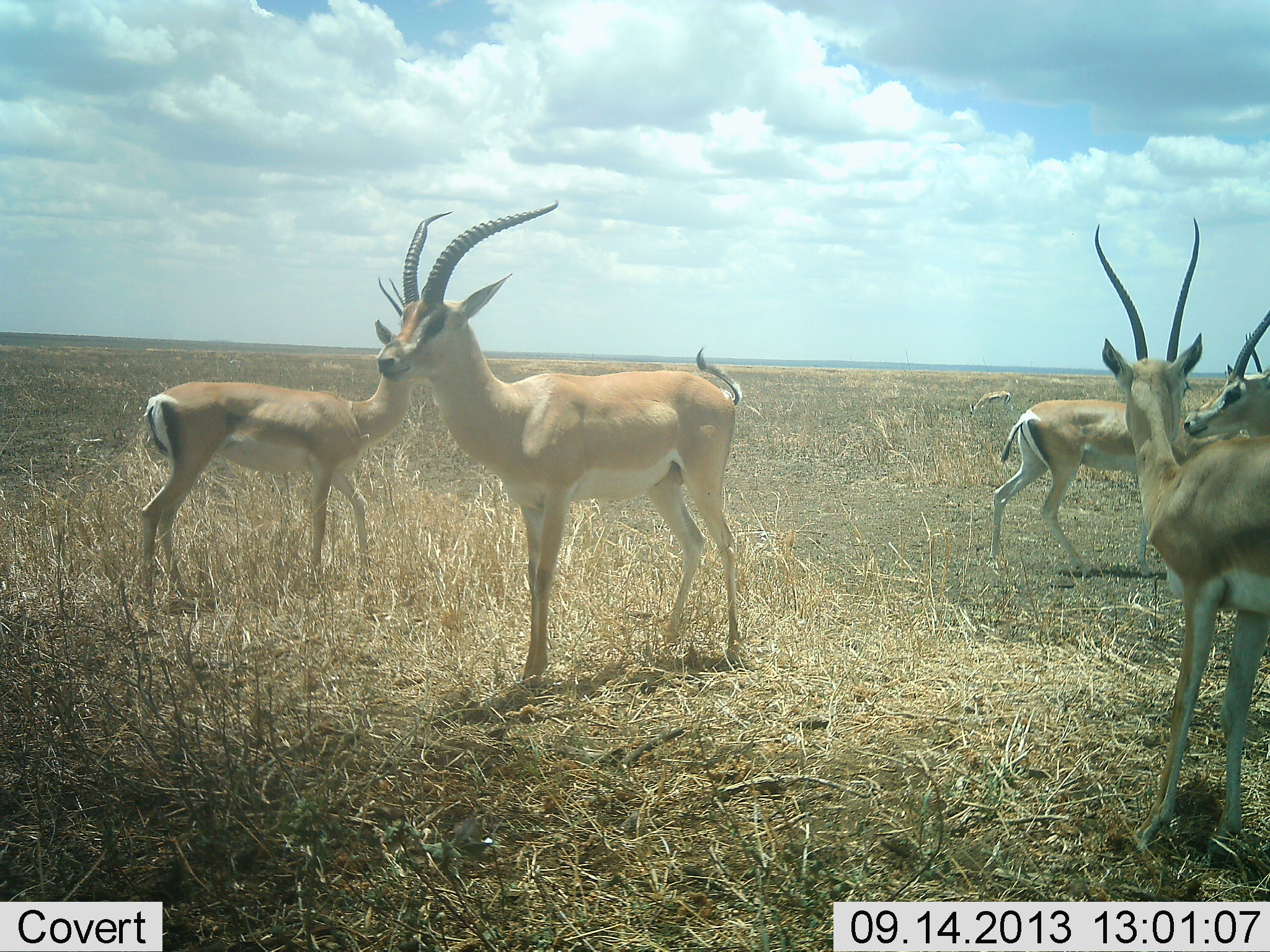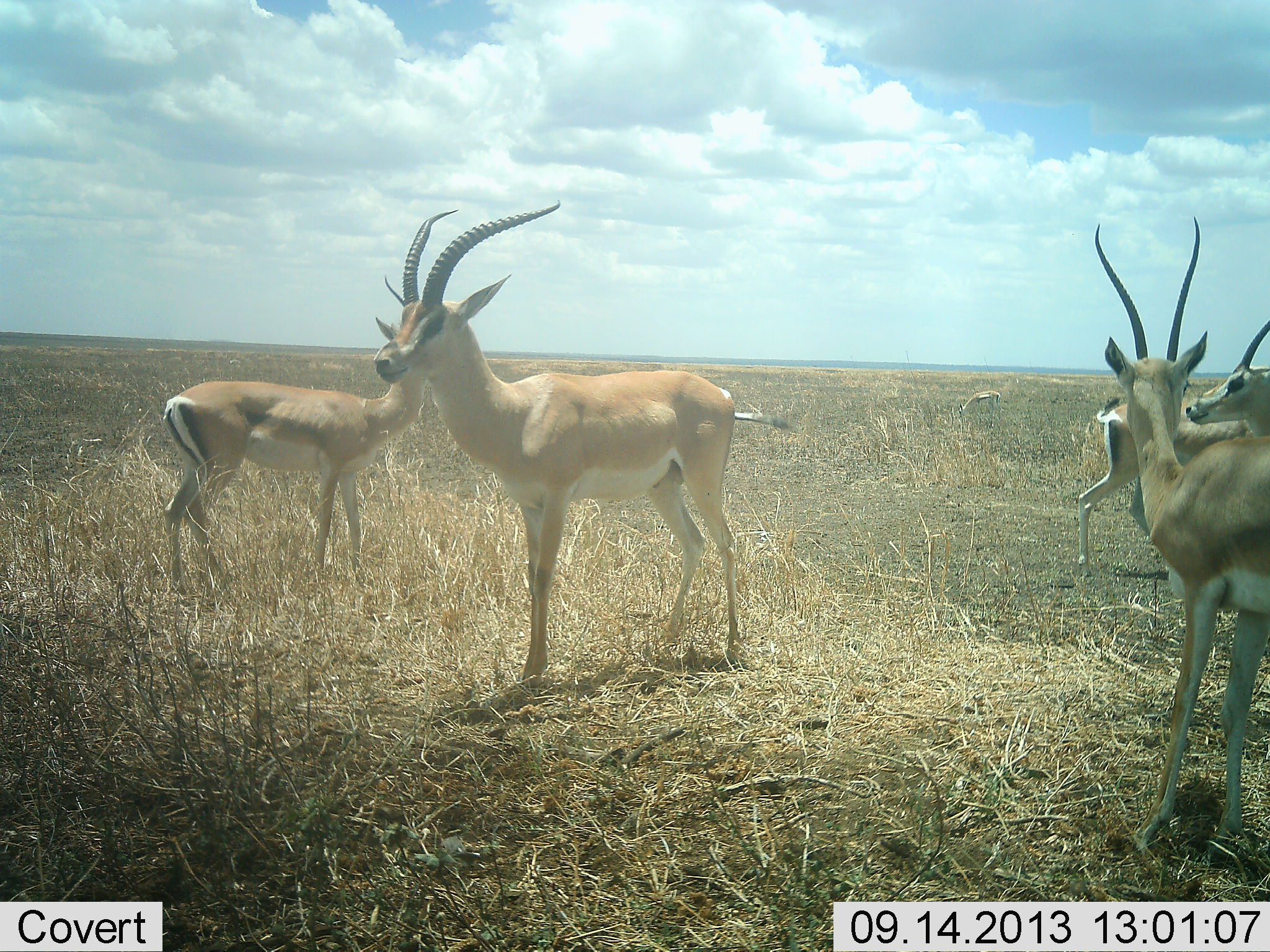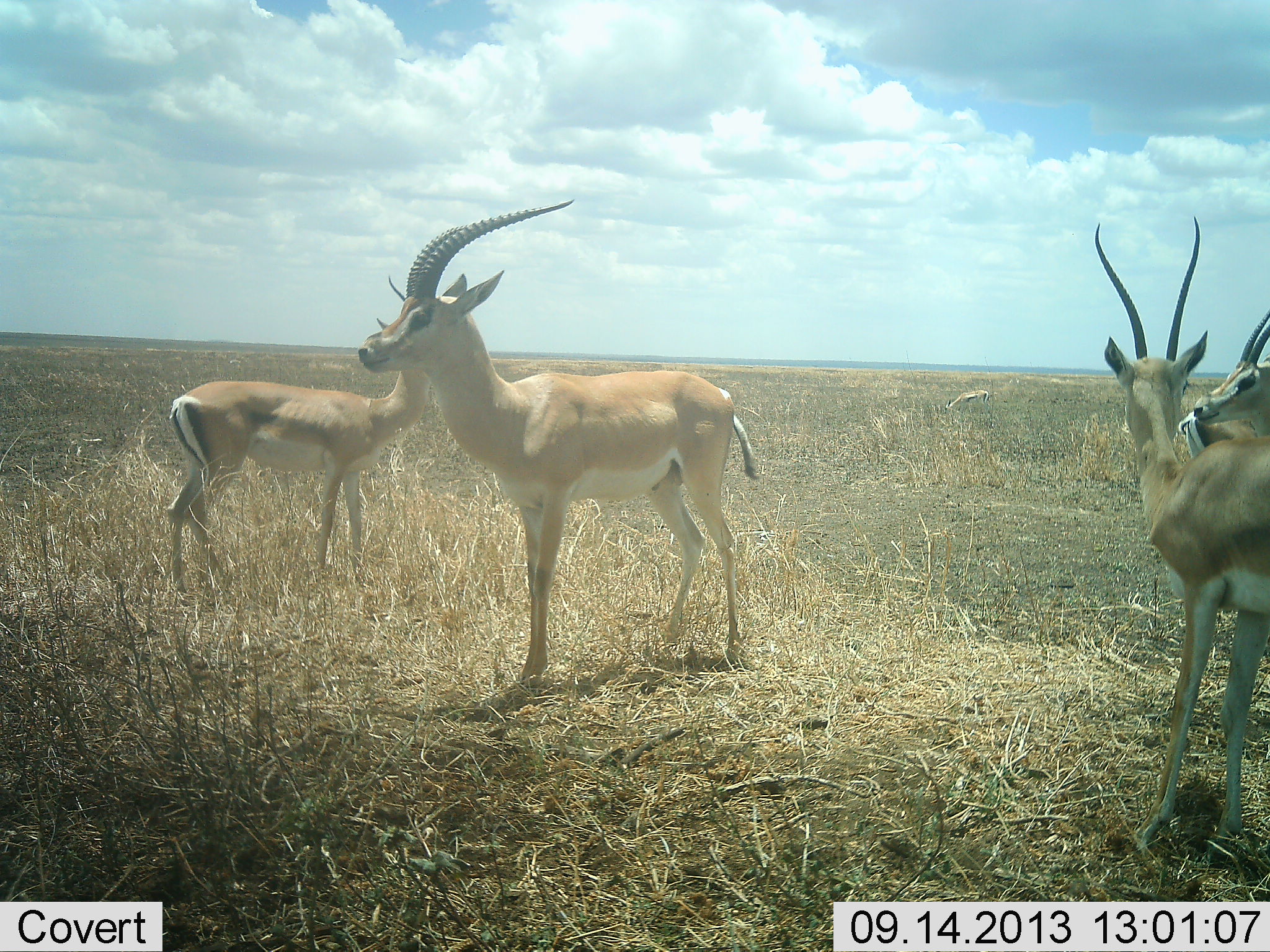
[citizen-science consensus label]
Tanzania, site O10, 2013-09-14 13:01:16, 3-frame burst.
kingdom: Animalia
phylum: Chordata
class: Mammalia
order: Artiodactyla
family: Bovidae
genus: Nanger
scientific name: Nanger granti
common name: grant's gazelle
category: gazellegrants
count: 6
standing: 100%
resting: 6%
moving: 61%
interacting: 17%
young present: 6%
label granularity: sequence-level